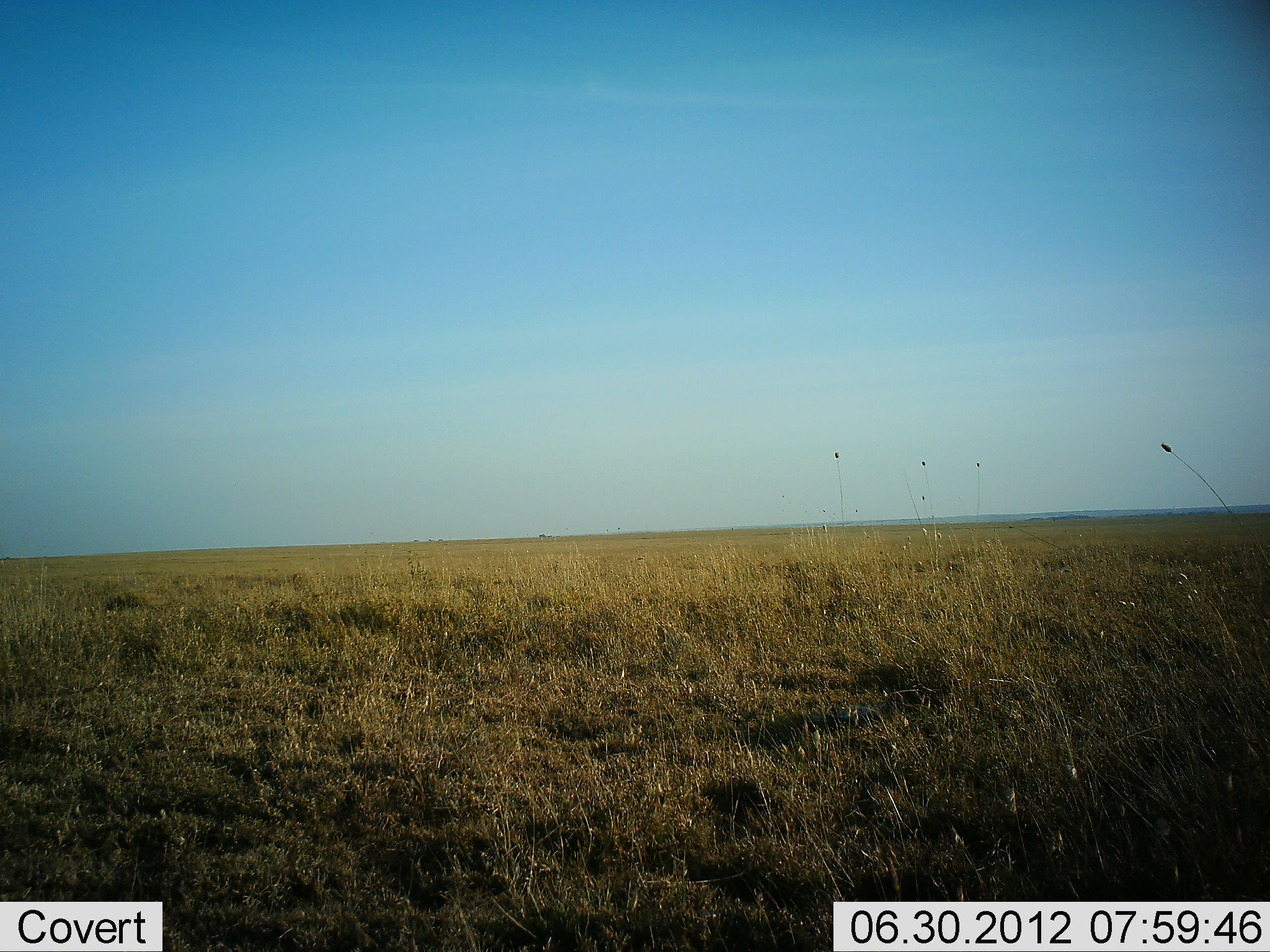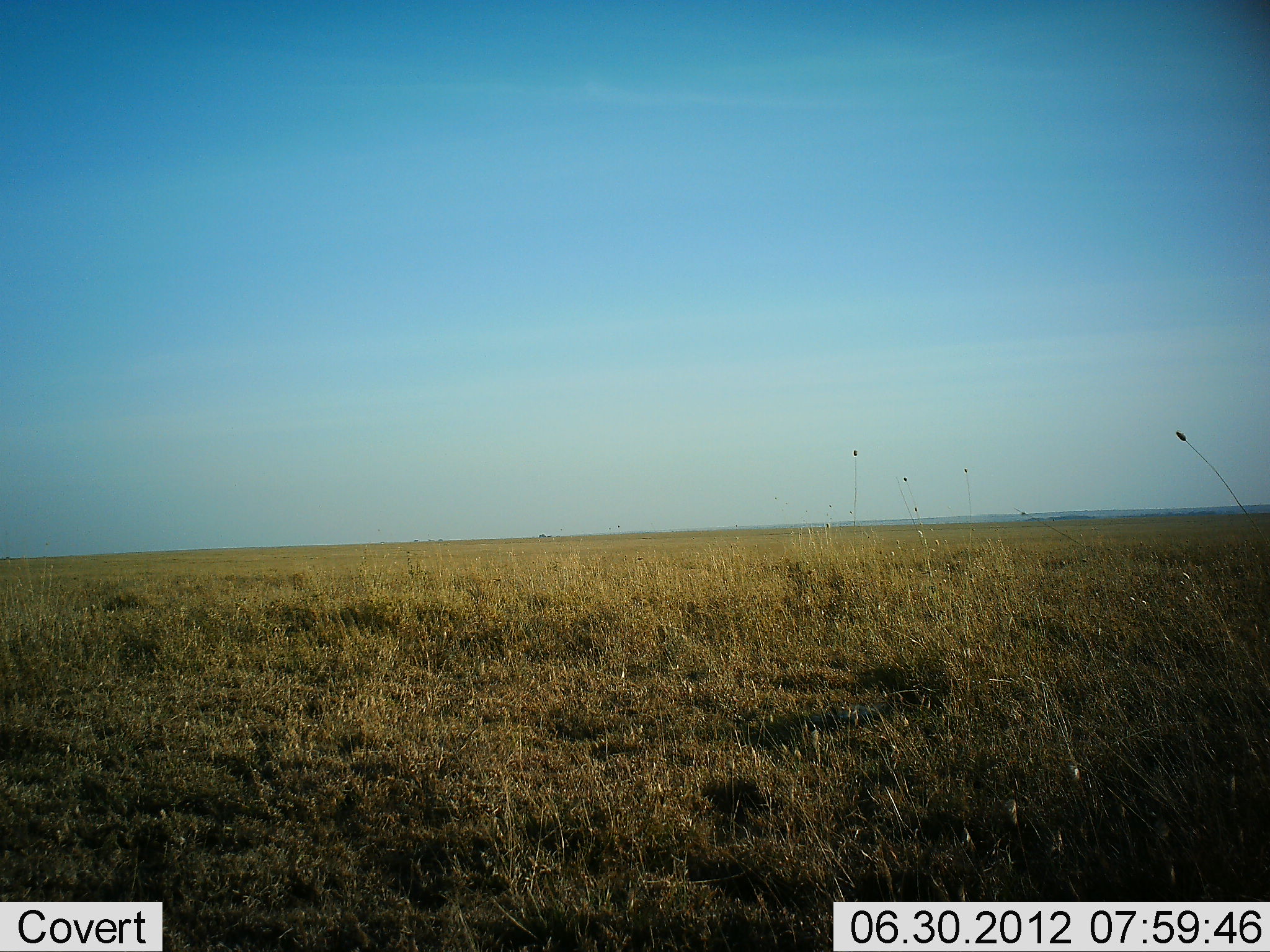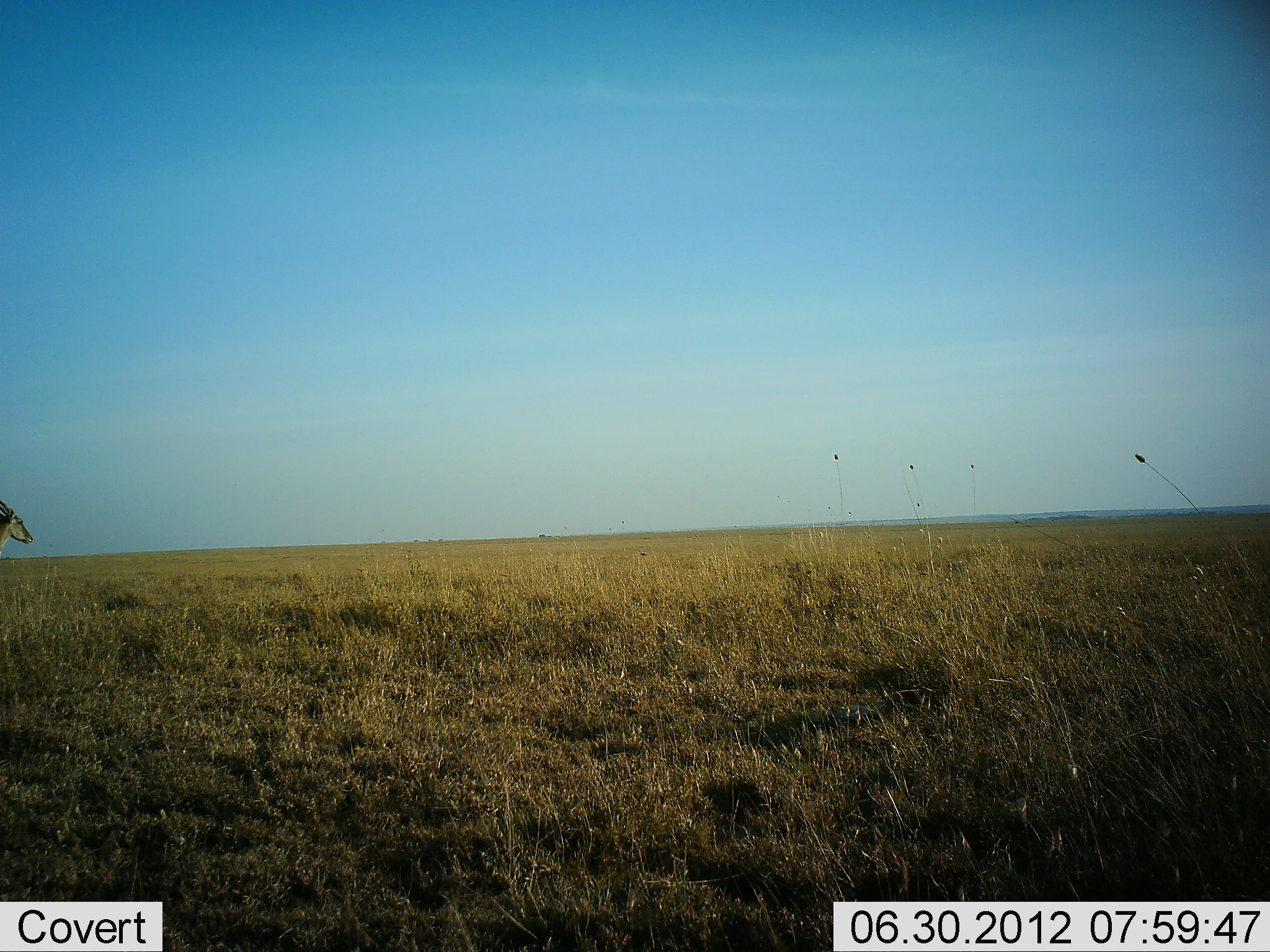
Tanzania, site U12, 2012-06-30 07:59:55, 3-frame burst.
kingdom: Animalia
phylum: Chordata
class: Mammalia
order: Artiodactyla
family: Bovidae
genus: Tragelaphus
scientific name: Tragelaphus oryx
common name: eland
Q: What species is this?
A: Eland (Tragelaphus oryx).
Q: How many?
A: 1.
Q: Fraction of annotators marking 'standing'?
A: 0%.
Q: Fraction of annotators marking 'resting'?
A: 0%.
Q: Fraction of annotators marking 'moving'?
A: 100%.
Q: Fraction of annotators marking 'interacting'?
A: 0%.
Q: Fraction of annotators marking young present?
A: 0%.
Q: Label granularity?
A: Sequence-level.